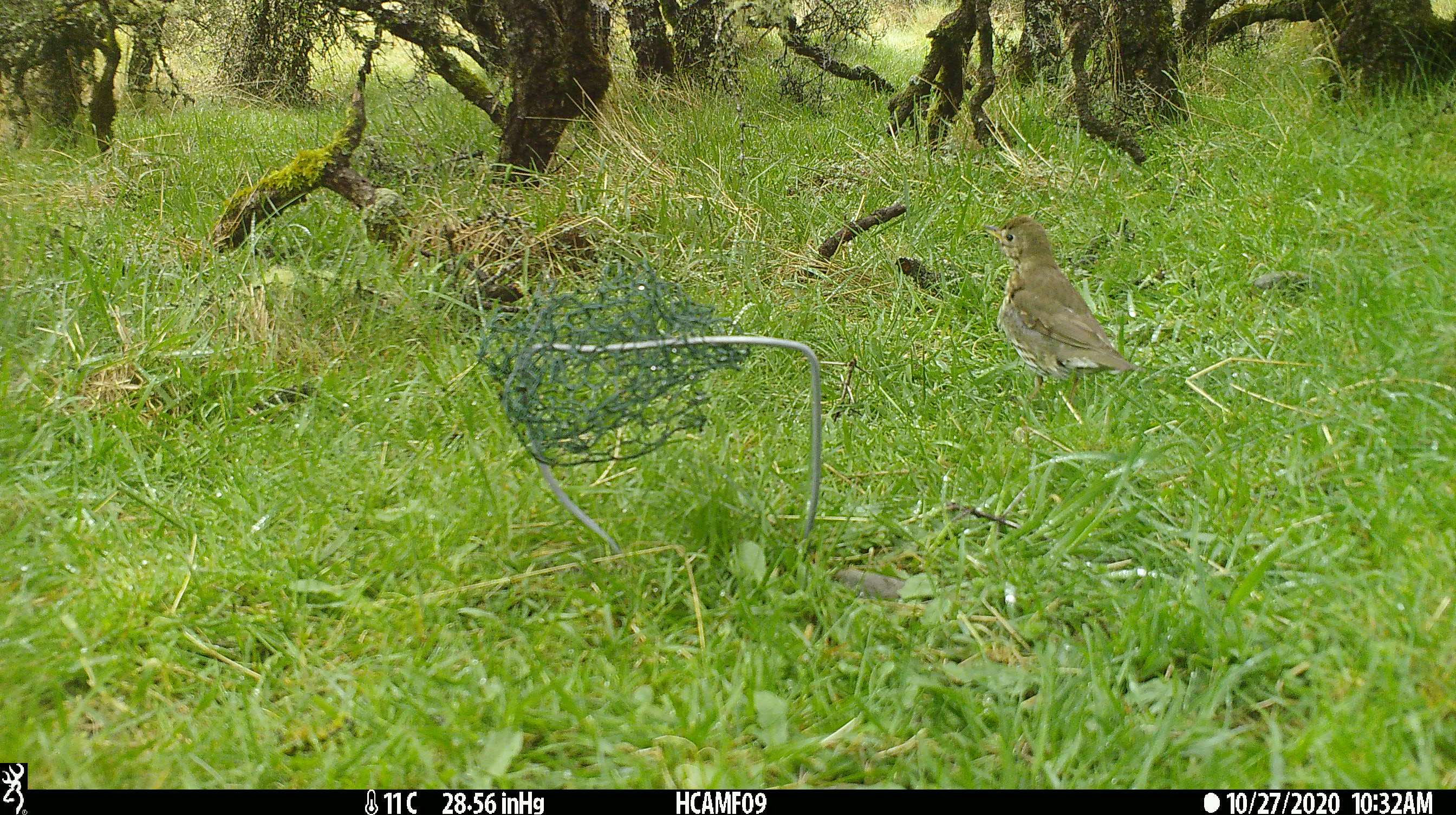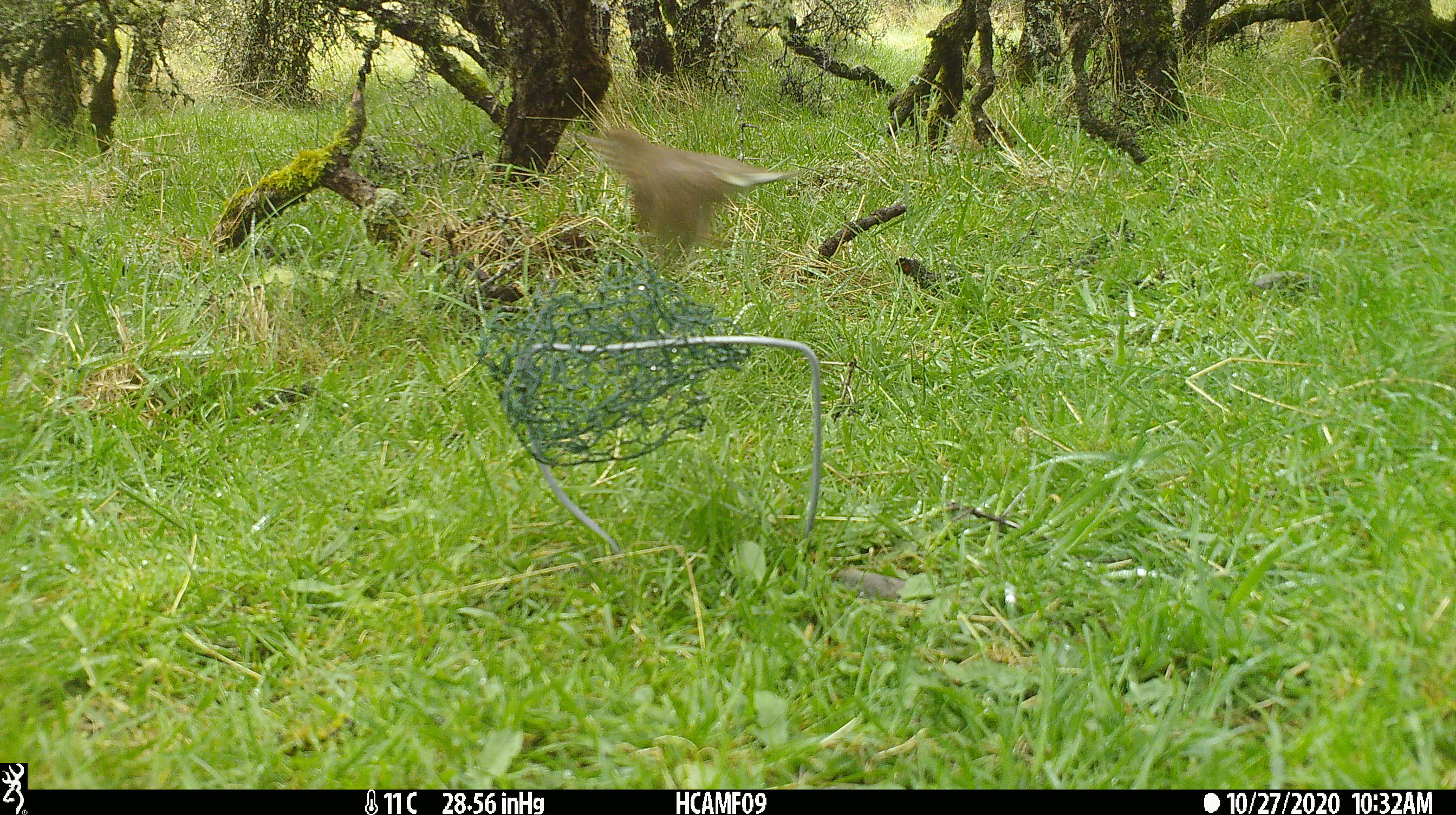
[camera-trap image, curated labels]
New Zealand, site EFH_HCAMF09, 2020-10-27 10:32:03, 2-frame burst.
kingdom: Animalia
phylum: Chordata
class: Aves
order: Passeriformes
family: Turdidae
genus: Turdus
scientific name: Turdus philomelos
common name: song thrush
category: thrush